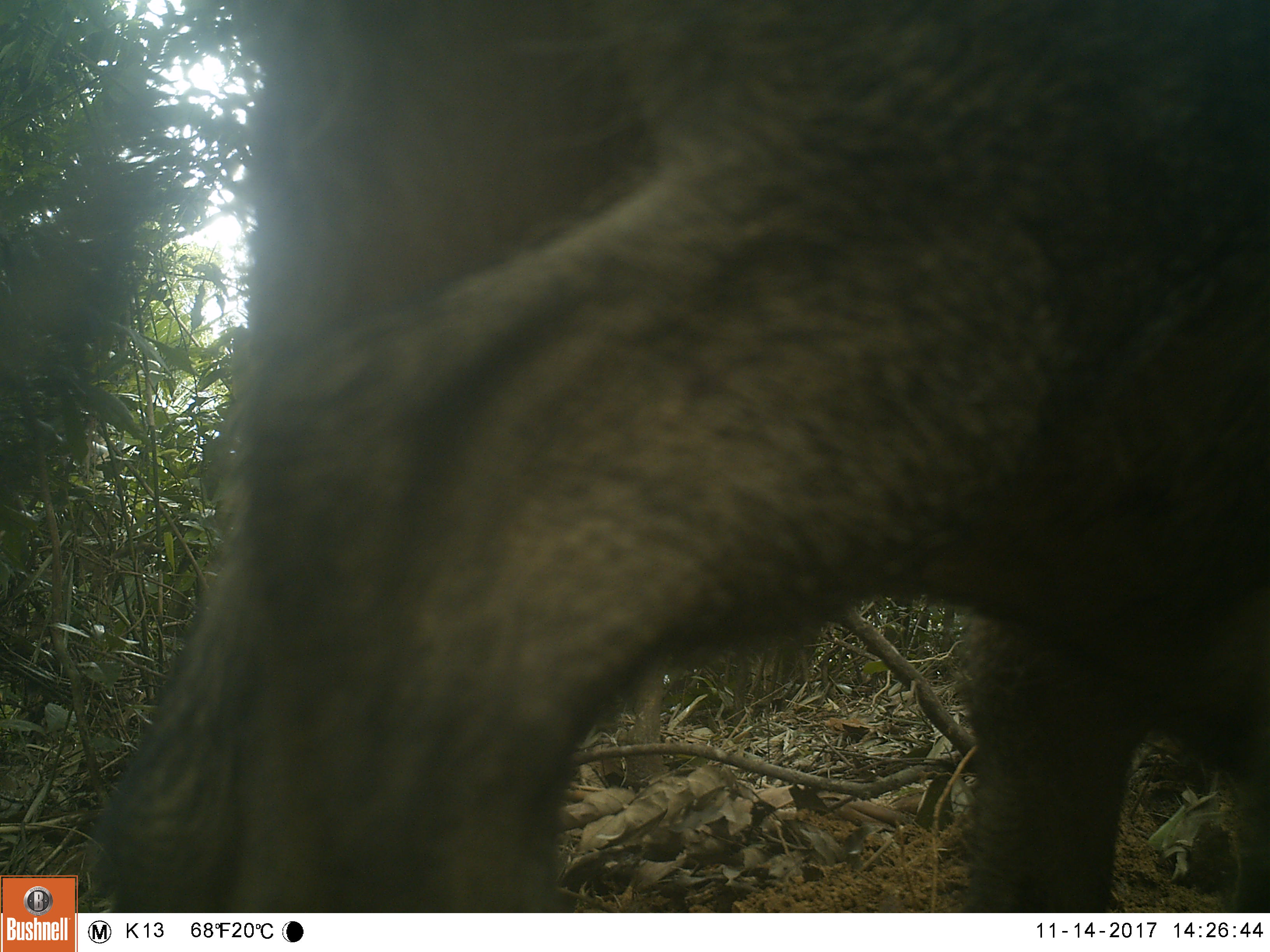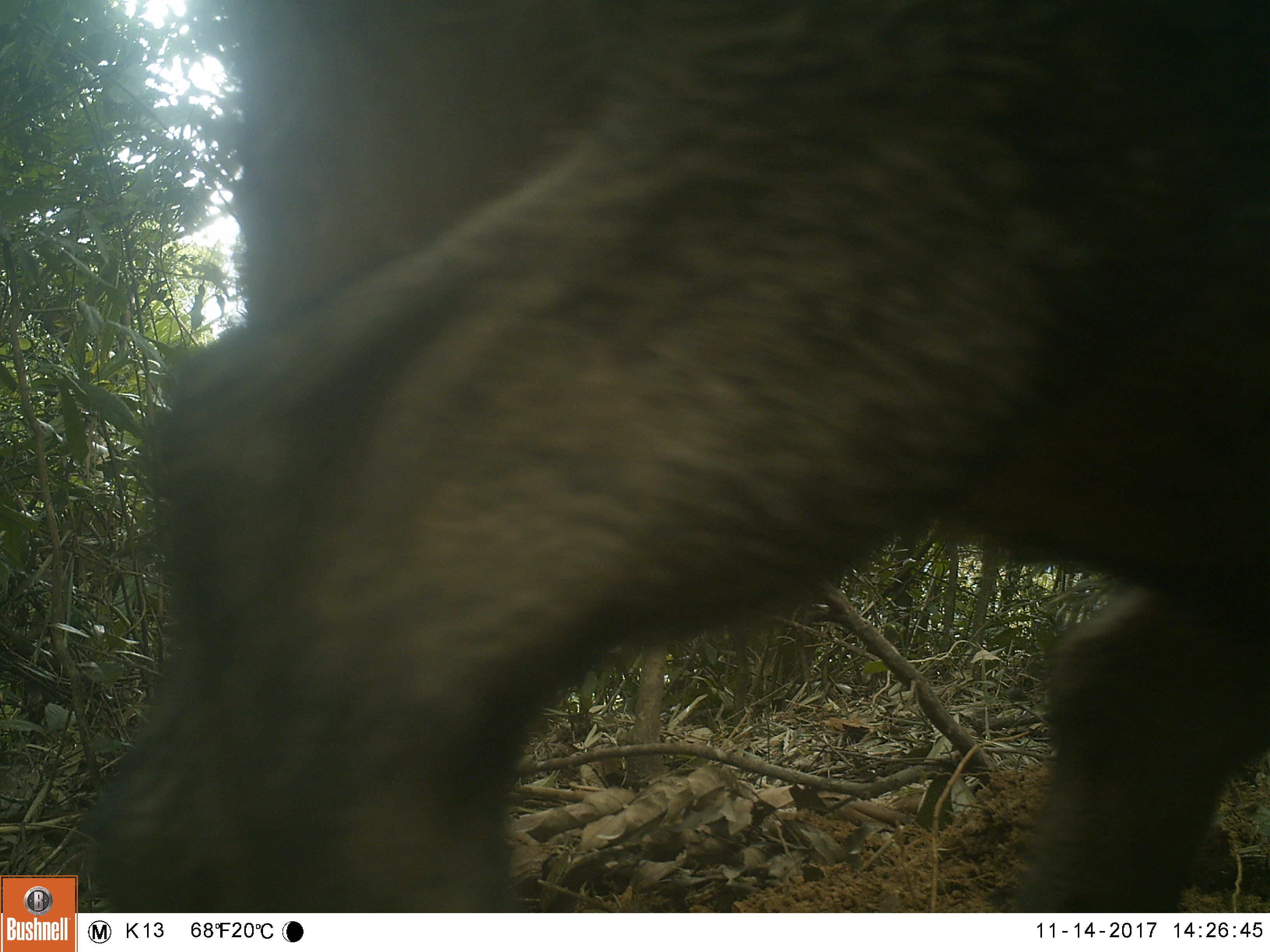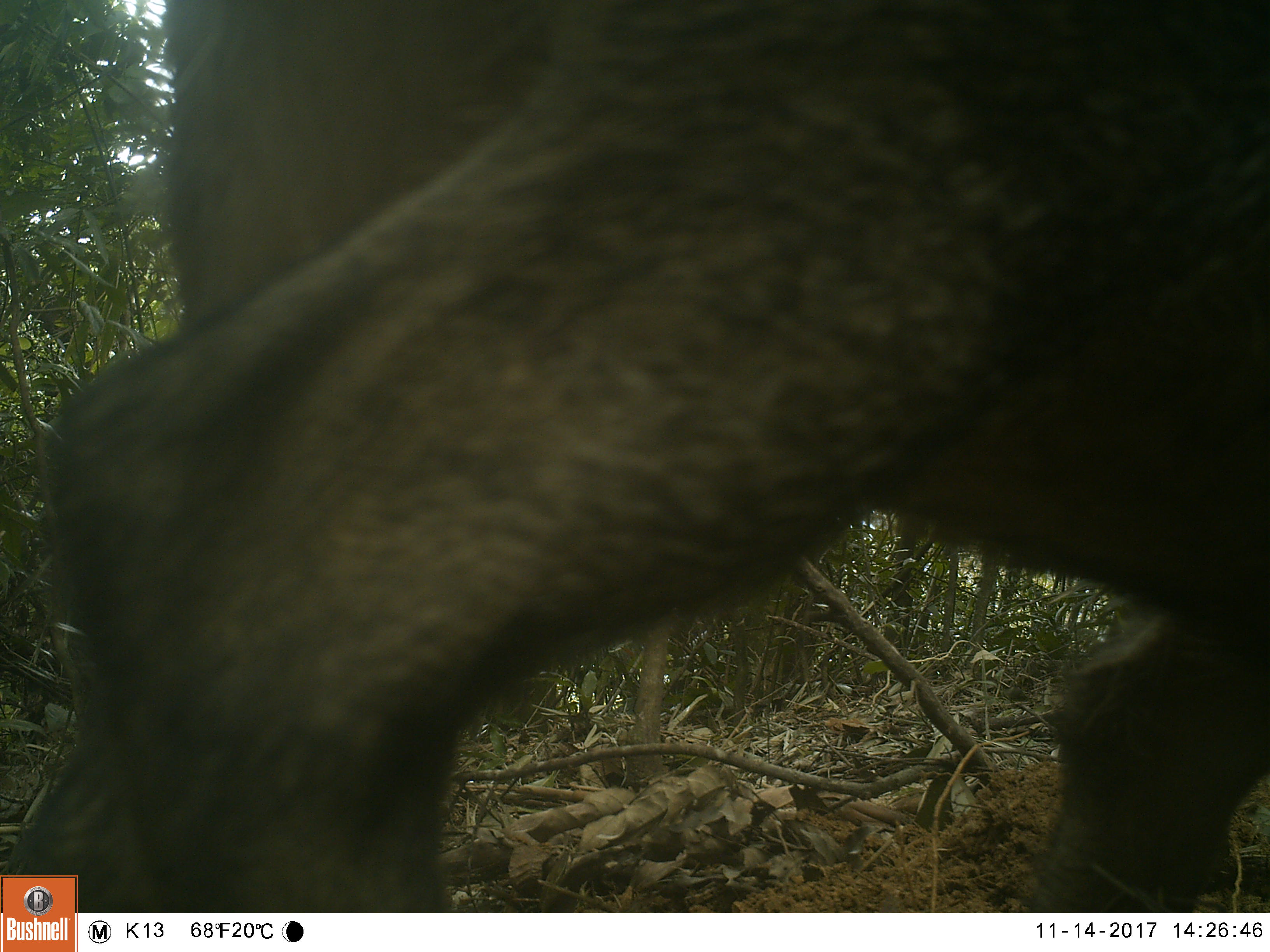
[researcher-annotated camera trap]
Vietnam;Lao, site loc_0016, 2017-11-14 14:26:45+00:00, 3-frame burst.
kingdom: Animalia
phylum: Chordata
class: Mammalia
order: Artiodactyla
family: Suidae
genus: Sus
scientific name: Sus scrofa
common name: eurasian wild pig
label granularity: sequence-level